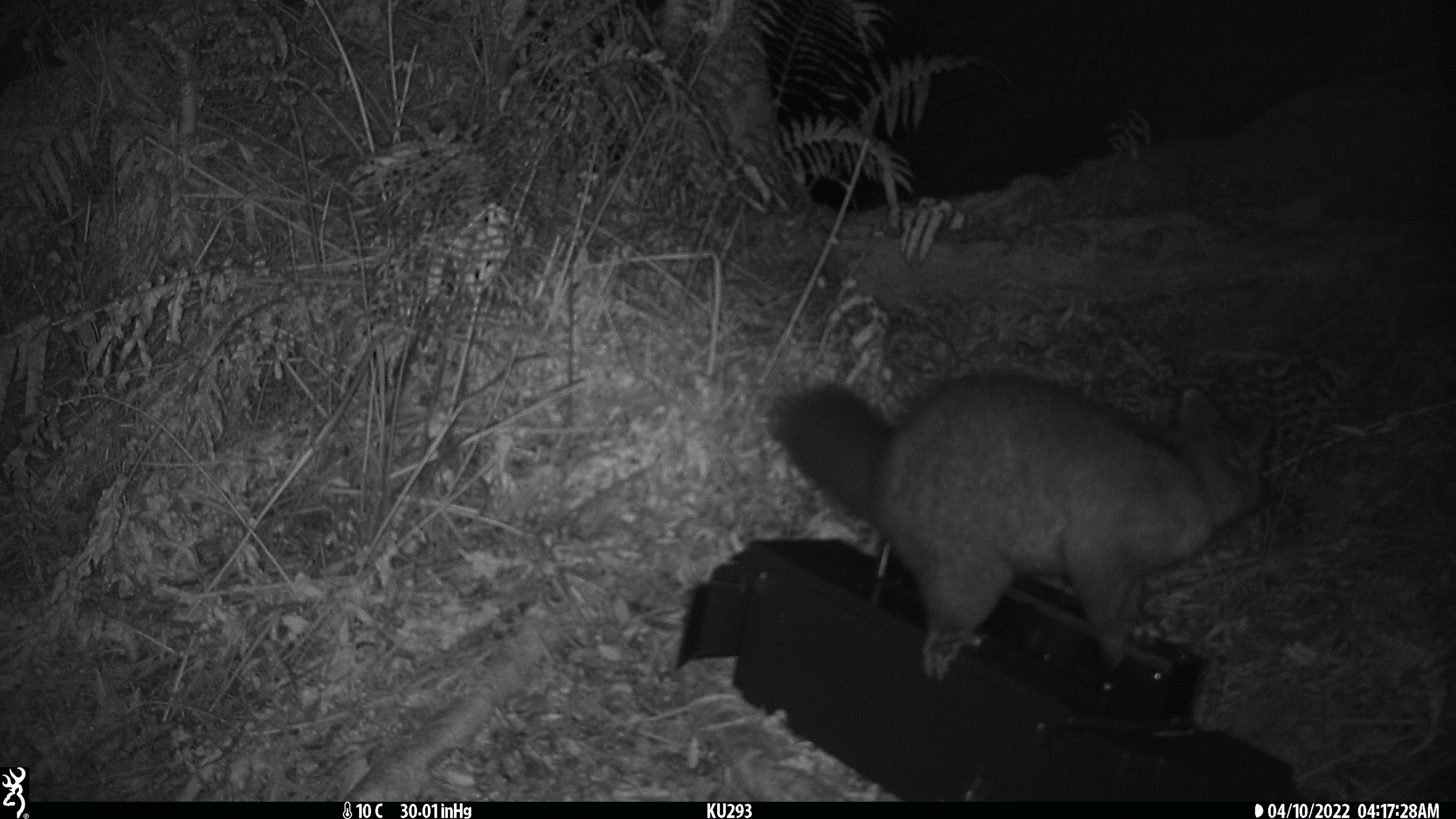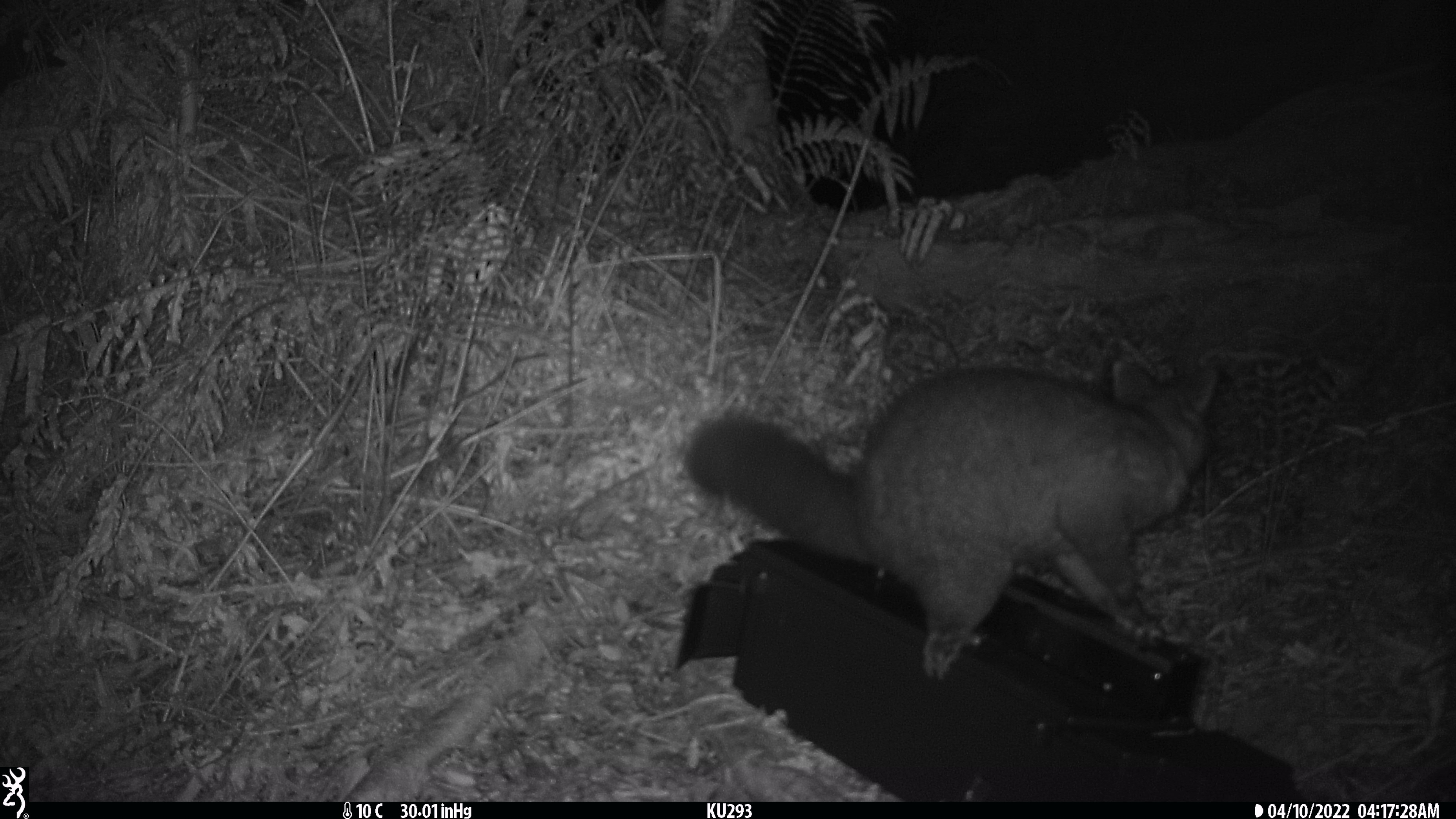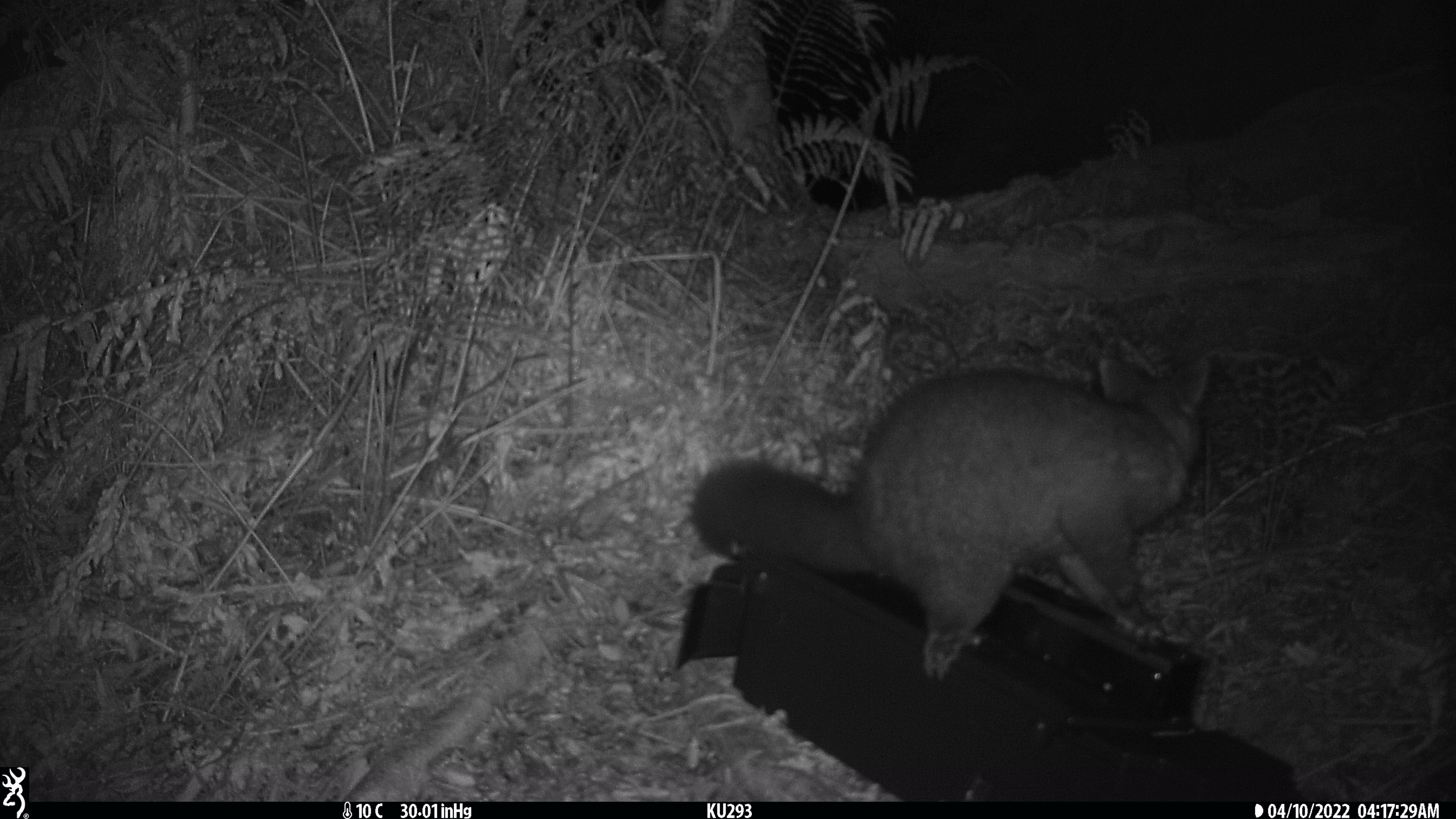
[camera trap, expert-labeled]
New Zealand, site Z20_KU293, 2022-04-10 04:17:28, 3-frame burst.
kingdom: Animalia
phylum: Chordata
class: Mammalia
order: Diprotodontia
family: Phalangeridae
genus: Trichosurus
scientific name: Trichosurus vulpecula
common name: common brushtail possum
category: possum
Possum (common brushtail possum) (Trichosurus vulpecula).